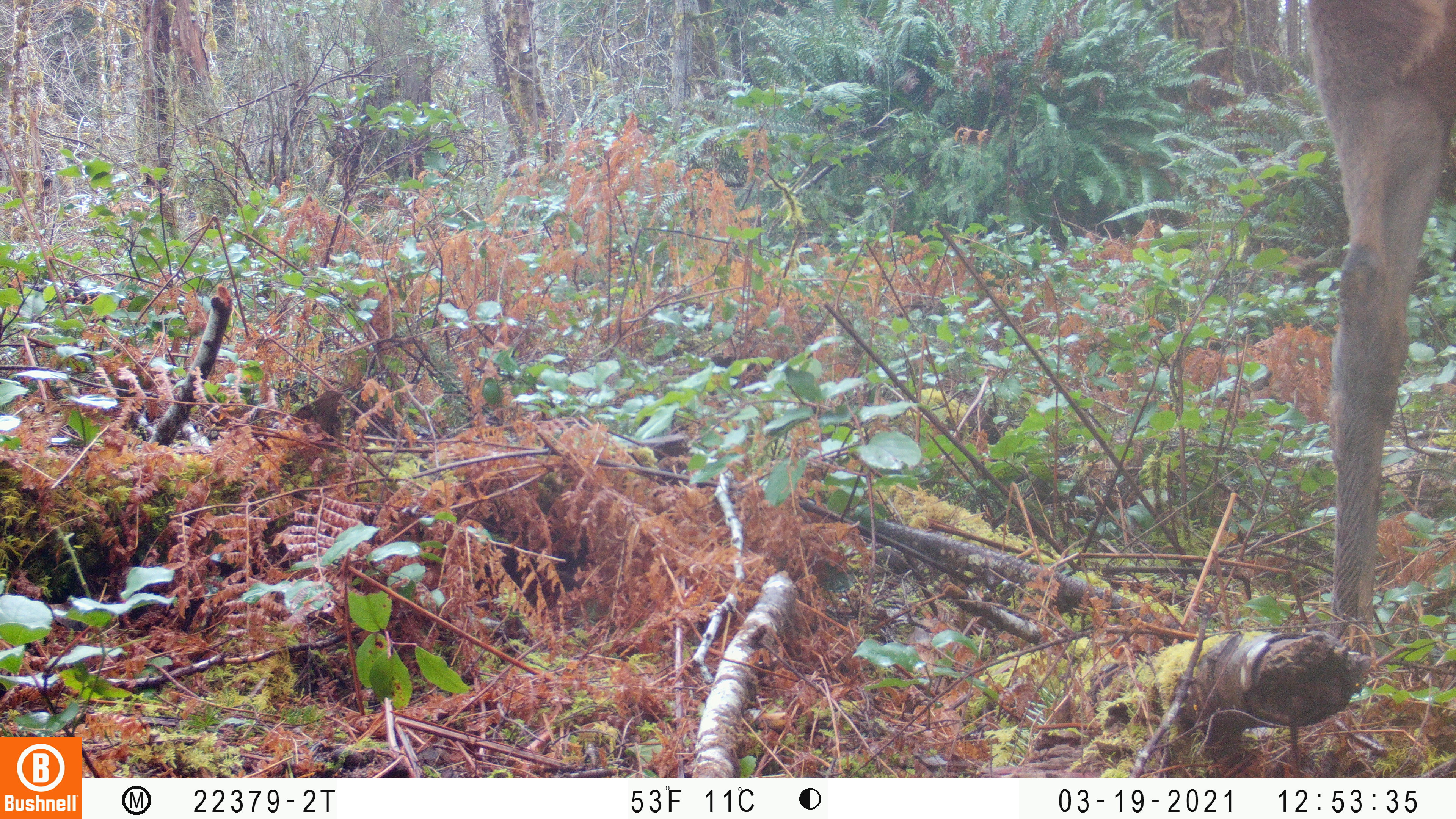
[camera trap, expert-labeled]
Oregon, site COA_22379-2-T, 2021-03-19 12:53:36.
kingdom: Animalia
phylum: Chordata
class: Mammalia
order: Artiodactyla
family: Cervidae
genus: Cervus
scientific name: Cervus canadensis roosevelti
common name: roosevelt elk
Roosevelt elk (Cervus canadensis roosevelti).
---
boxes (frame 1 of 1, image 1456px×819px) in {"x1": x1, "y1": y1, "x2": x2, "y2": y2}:
roosevelt elk: {"x1": 1288, "y1": 0, "x2": 1455, "y2": 687}